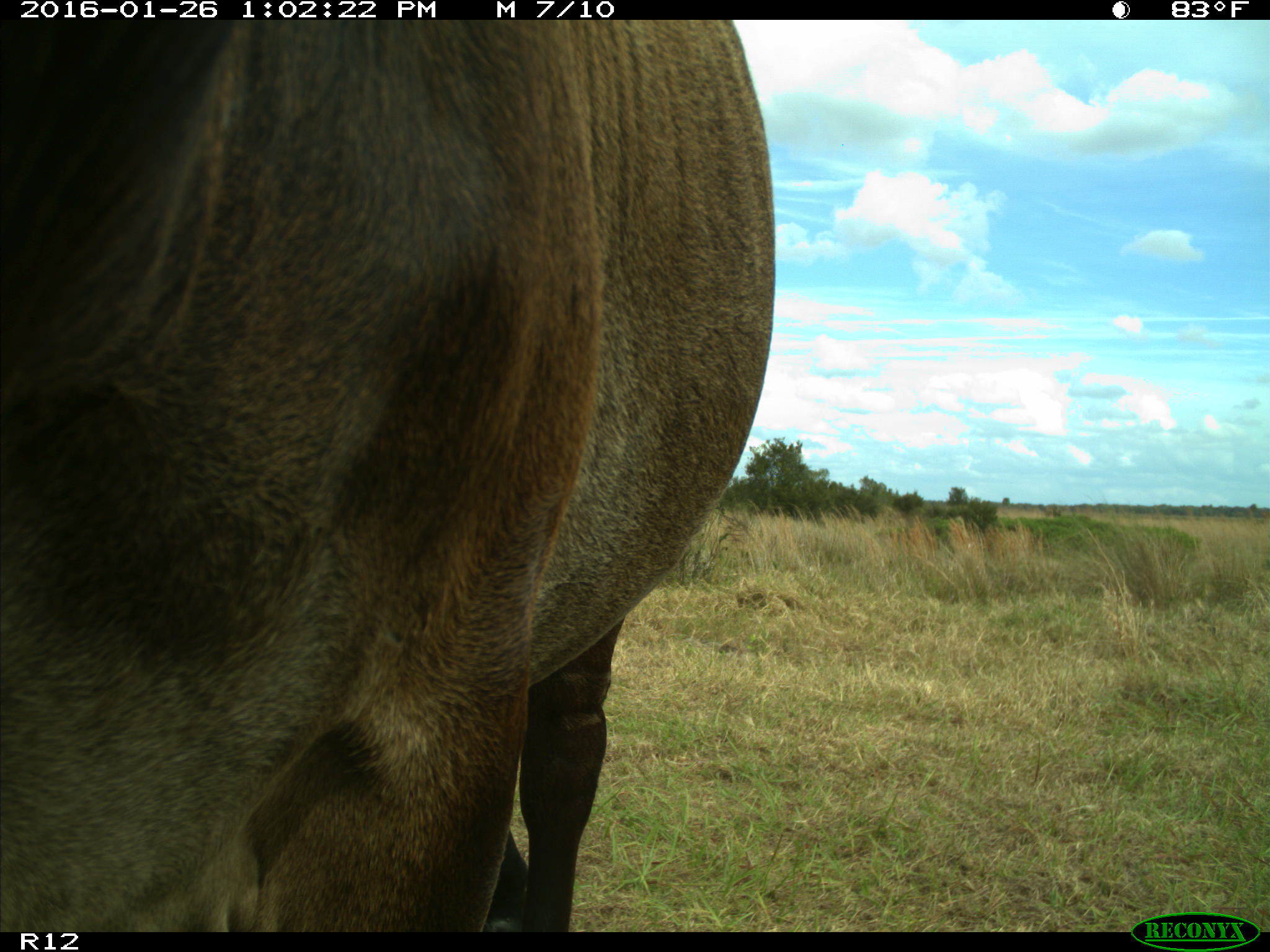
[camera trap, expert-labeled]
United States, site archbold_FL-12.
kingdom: Animalia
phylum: Chordata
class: Mammalia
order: Artiodactyla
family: Bovidae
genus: Bos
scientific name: Bos taurus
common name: domestic cow